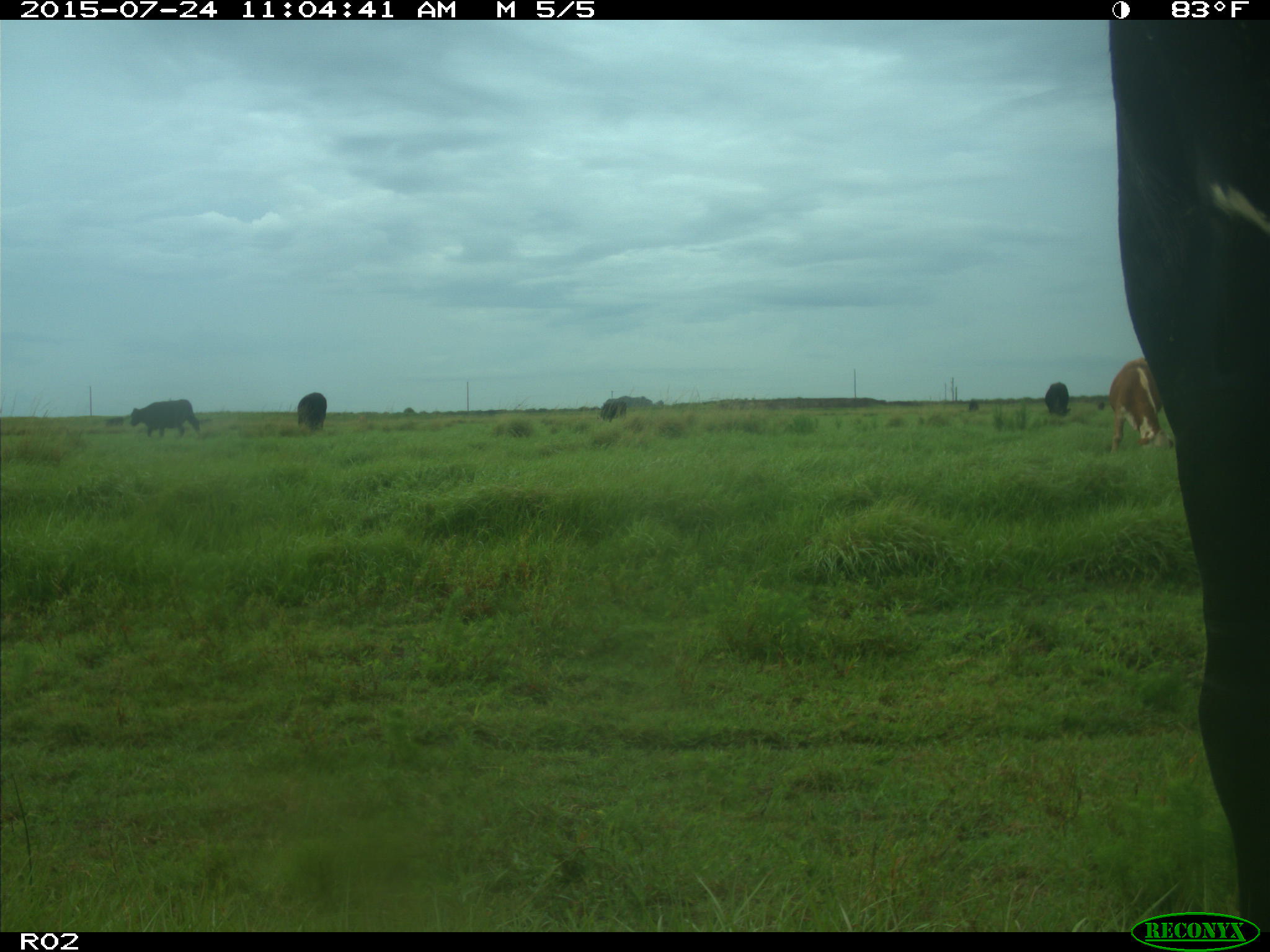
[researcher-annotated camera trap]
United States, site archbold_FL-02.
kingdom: Animalia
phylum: Chordata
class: Mammalia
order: Artiodactyla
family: Bovidae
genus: Bos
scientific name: Bos taurus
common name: domestic cow